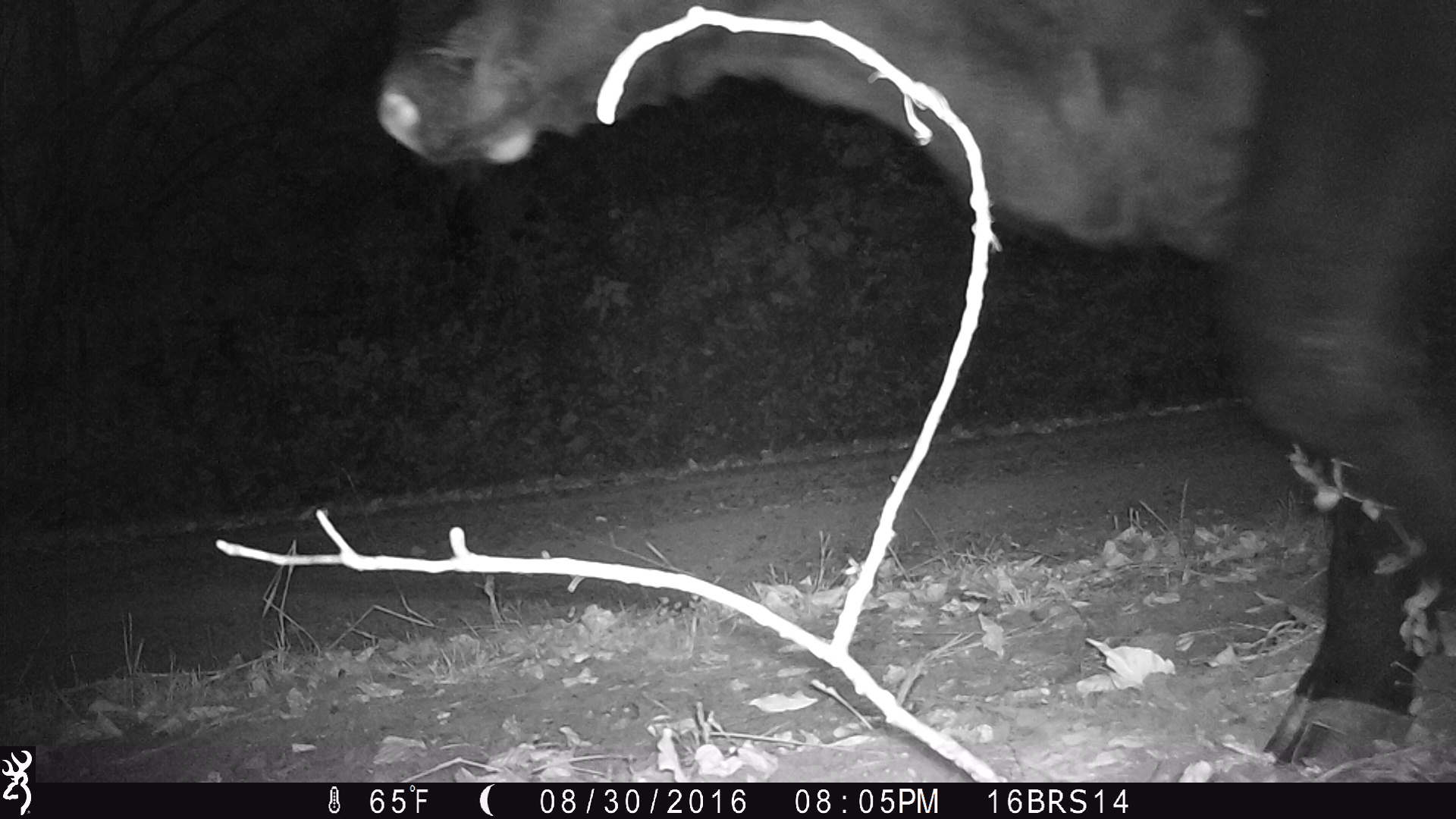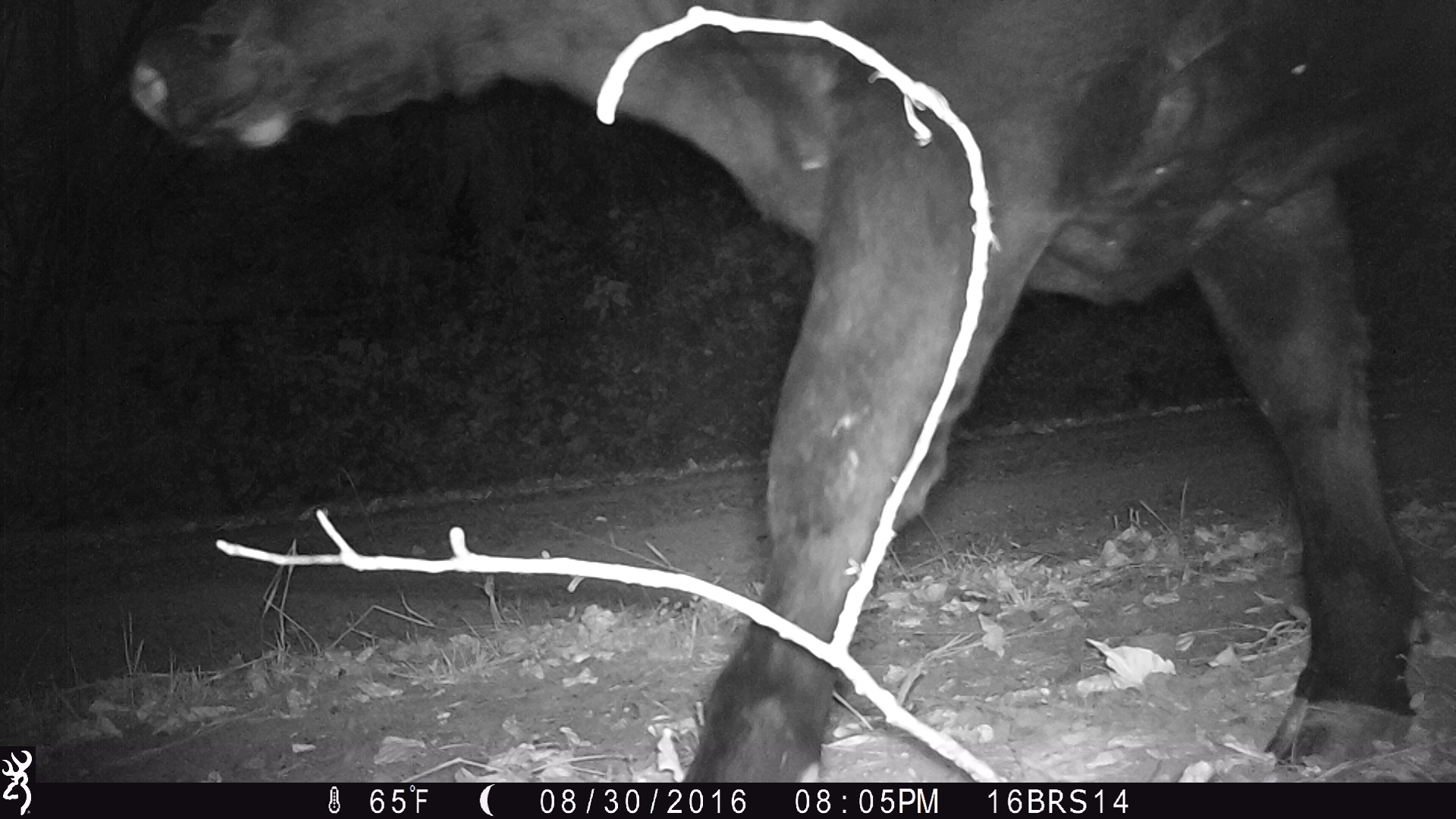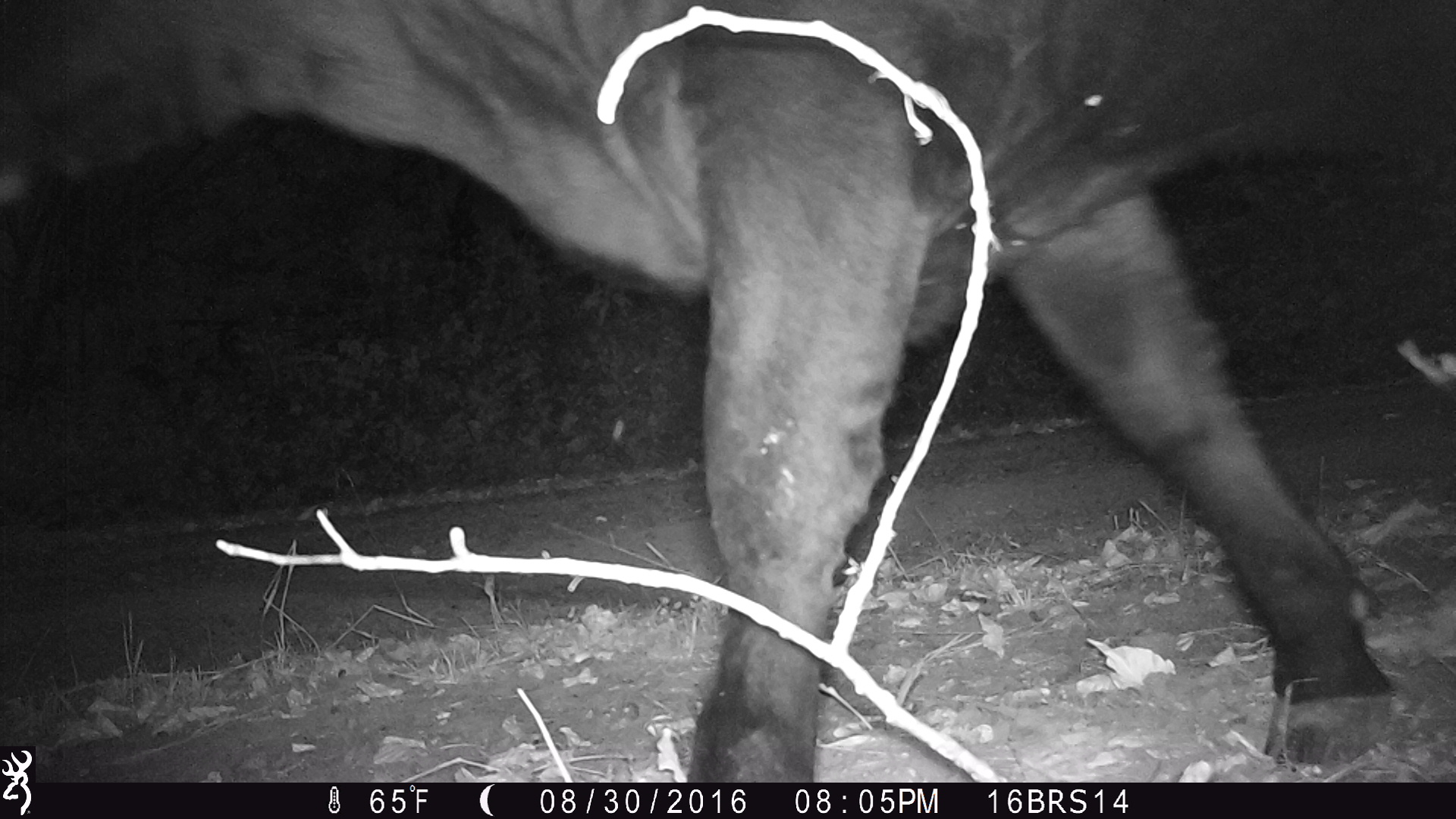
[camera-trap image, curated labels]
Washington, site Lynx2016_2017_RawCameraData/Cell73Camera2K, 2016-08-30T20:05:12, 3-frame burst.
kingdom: Animalia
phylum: Chordata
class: Mammalia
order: Artiodactyla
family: Bovidae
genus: Bos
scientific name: Bos taurus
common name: domestic cattle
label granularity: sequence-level